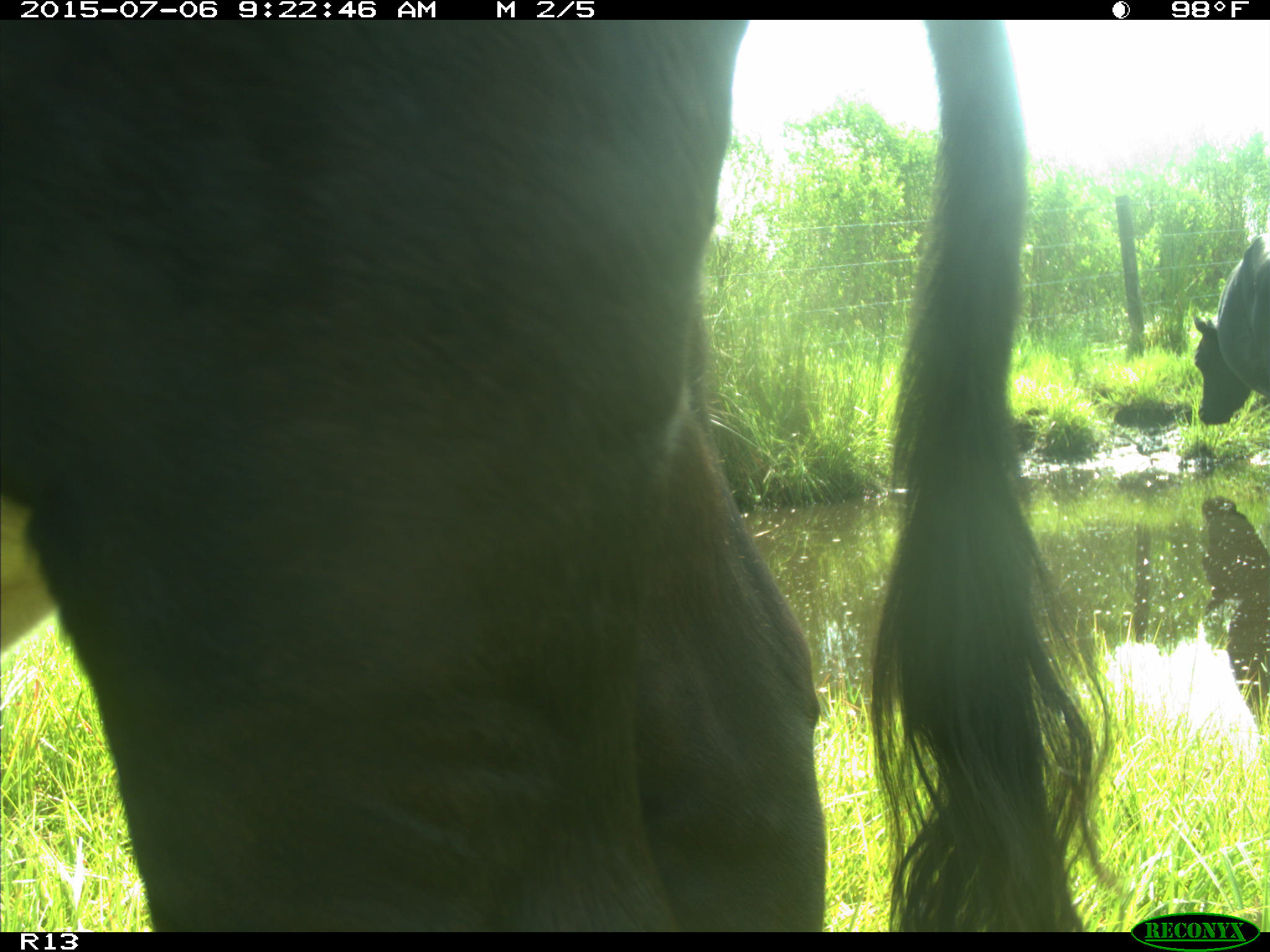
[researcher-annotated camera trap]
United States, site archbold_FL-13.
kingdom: Animalia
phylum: Chordata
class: Mammalia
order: Artiodactyla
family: Bovidae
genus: Bos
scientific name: Bos taurus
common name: domestic cow